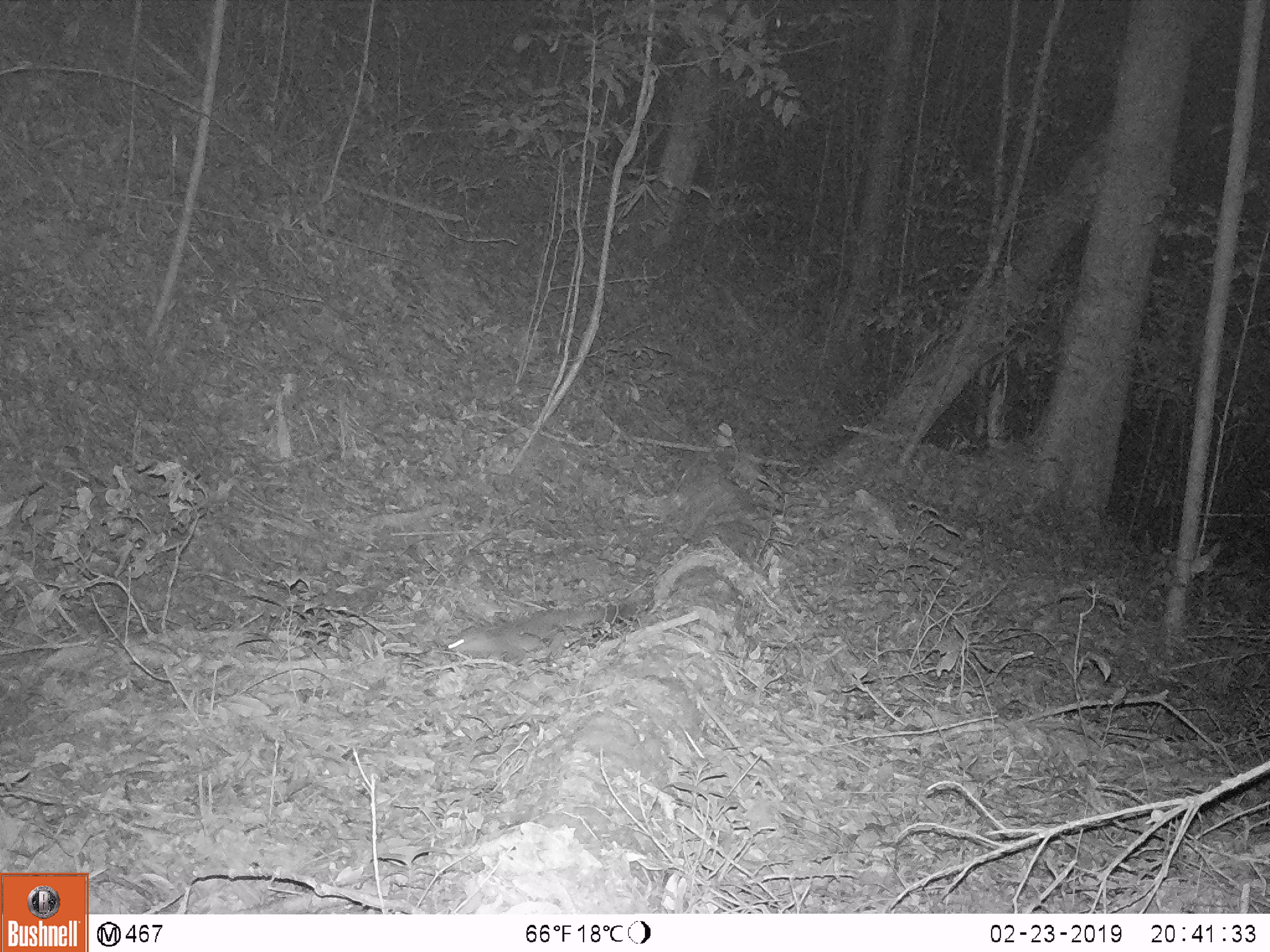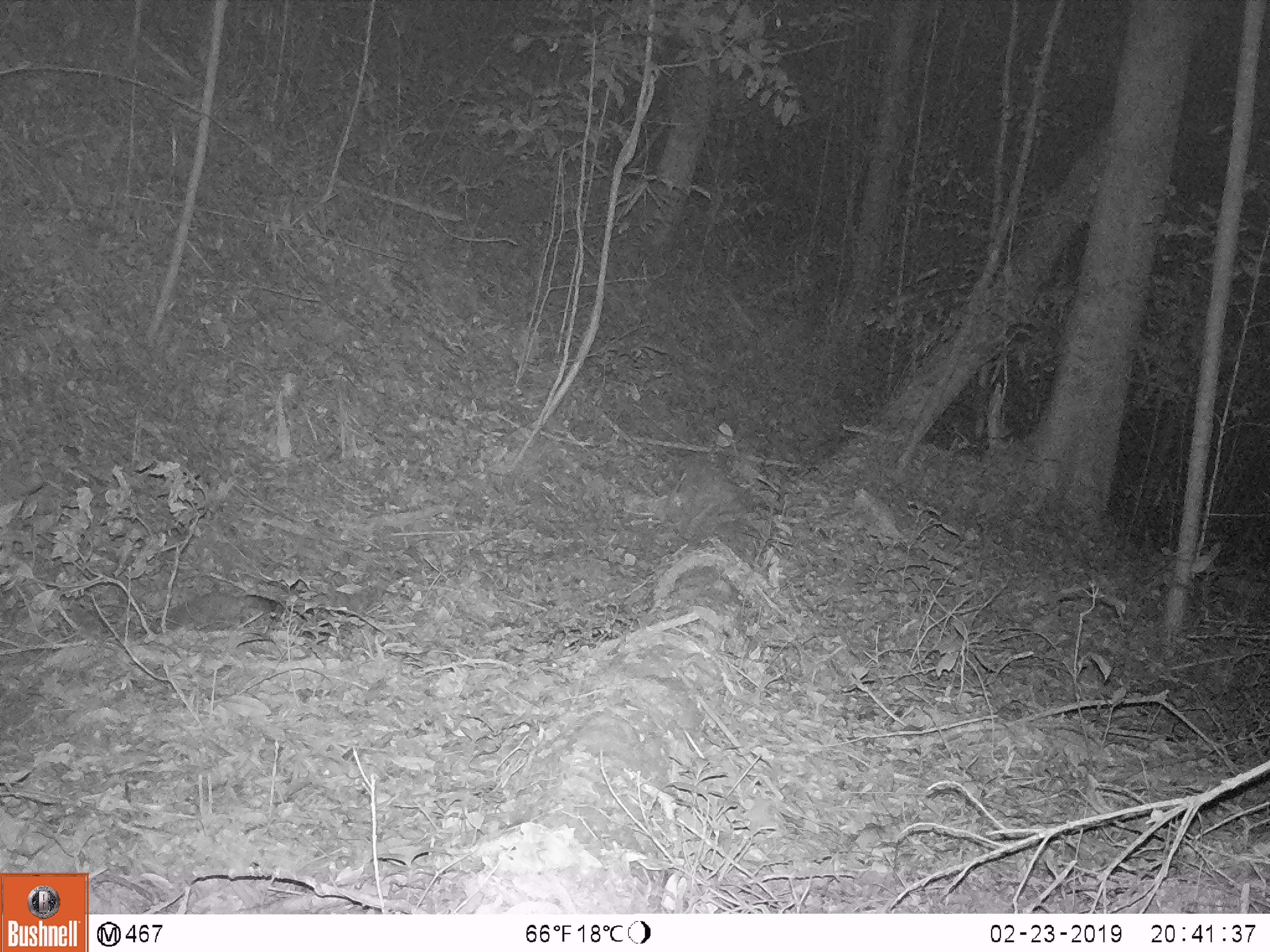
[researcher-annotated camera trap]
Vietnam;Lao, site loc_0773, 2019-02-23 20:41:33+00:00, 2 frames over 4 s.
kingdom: Animalia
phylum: Chordata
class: Mammalia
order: Carnivora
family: Mustelidae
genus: Melogale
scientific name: Melogale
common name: ferret badger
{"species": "ferret badger (Melogale)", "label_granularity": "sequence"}